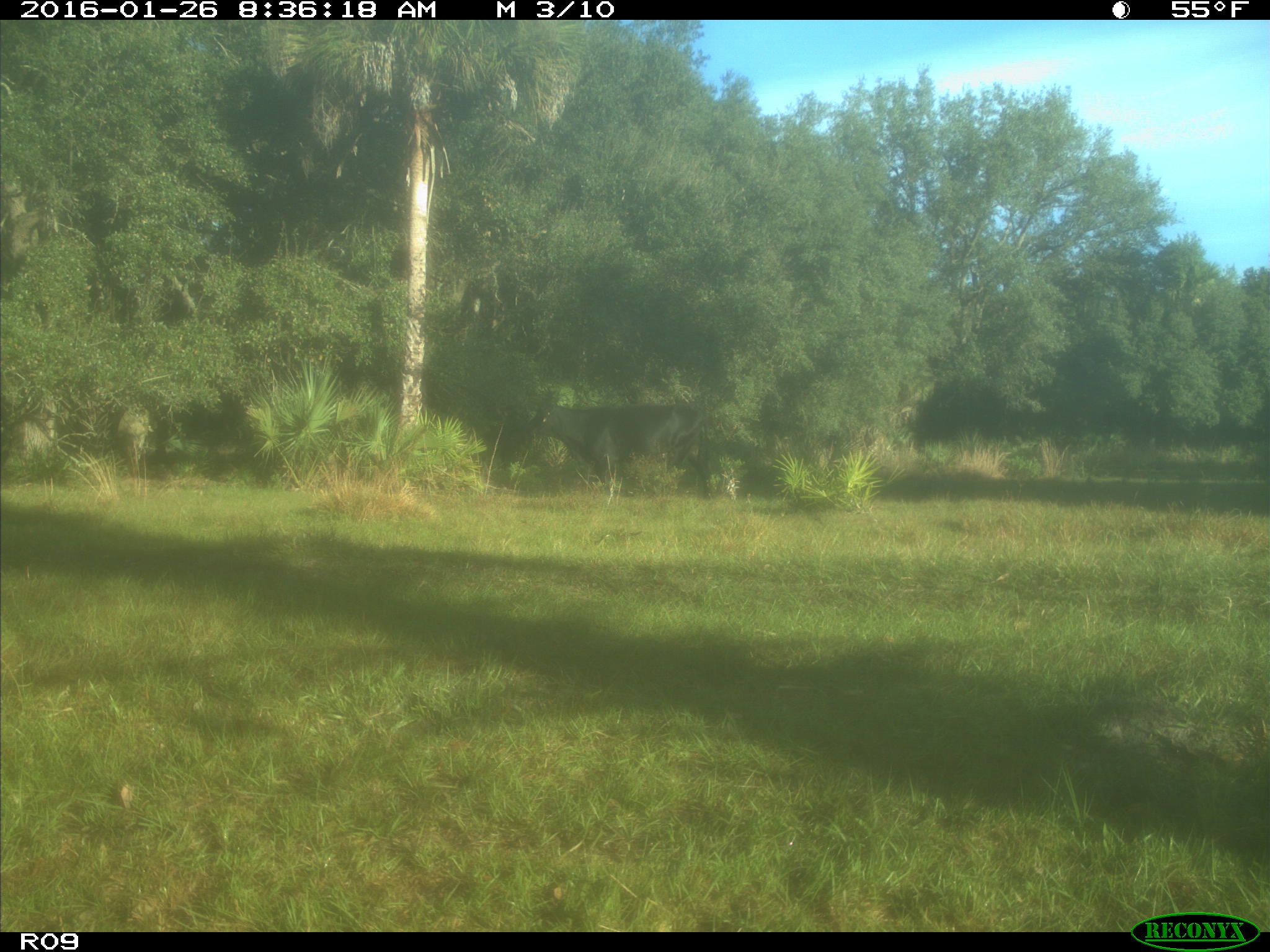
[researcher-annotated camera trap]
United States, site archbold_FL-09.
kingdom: Animalia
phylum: Chordata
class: Mammalia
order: Artiodactyla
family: Bovidae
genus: Bos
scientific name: Bos taurus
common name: domestic cow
Bos taurus (domestic cow).